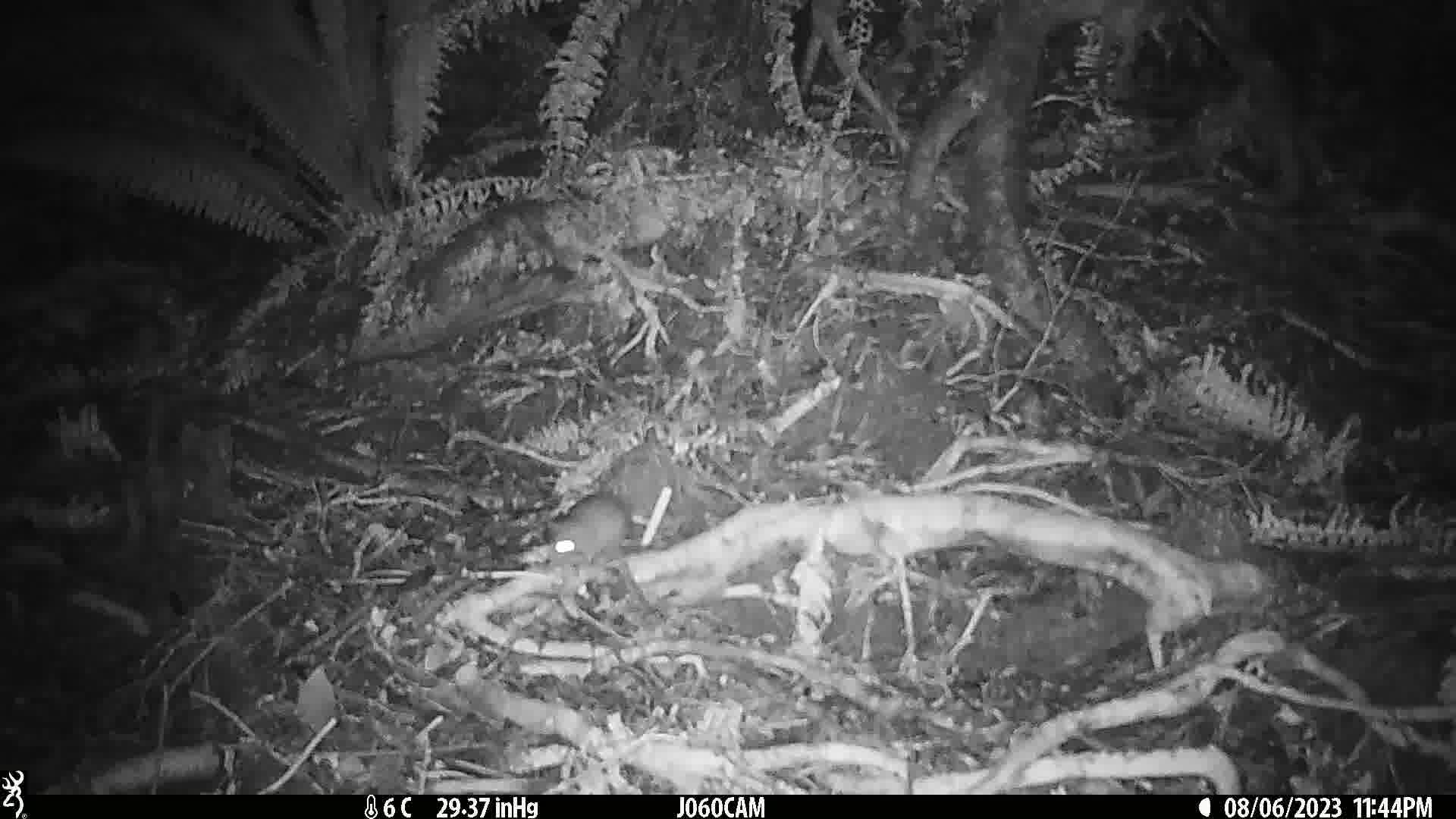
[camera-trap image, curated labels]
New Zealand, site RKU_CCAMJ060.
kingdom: Animalia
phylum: Chordata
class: Mammalia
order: Rodentia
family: Muridae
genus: Rattus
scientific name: Rattus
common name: rat